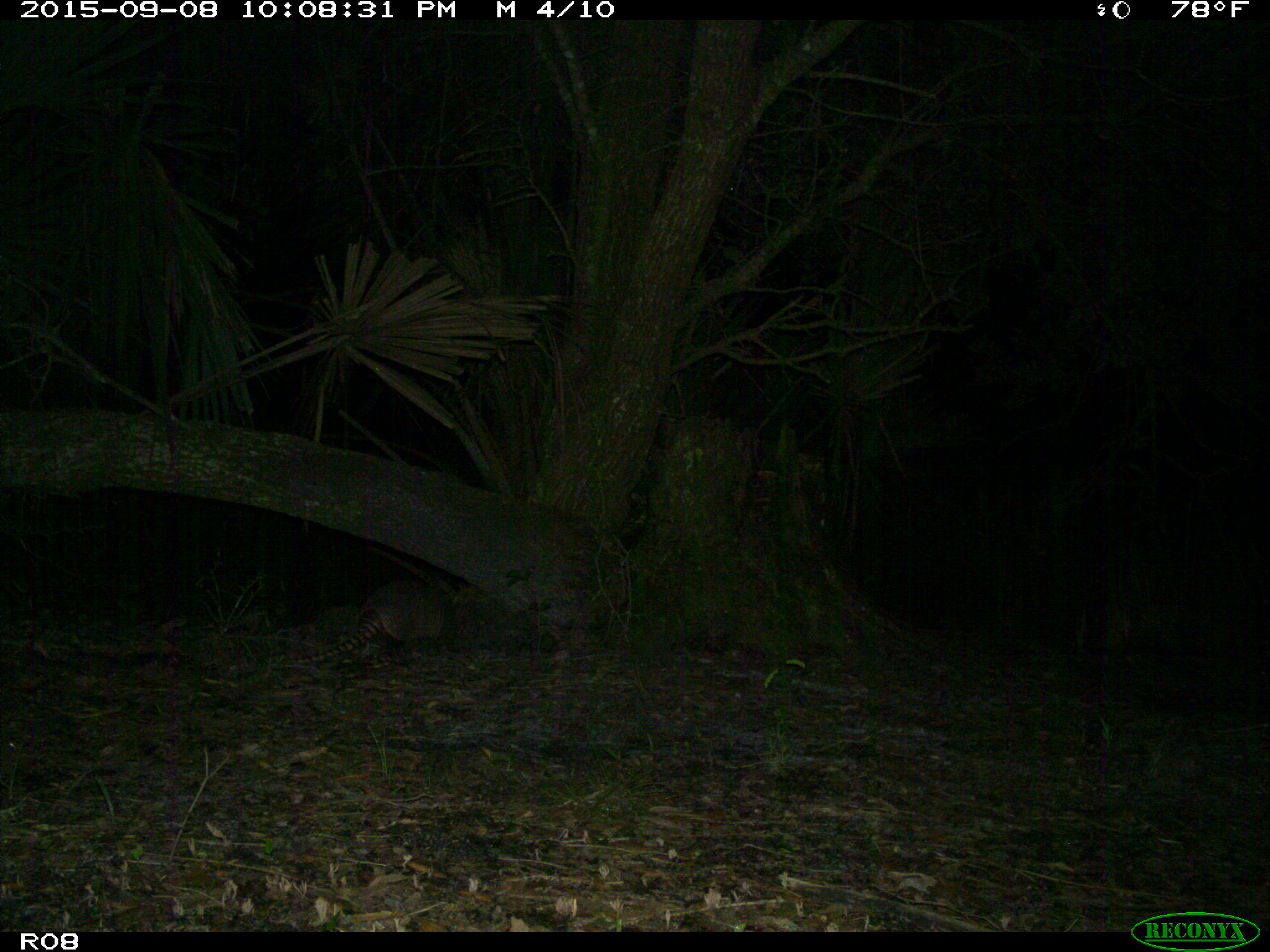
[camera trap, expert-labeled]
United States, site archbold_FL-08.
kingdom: Animalia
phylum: Chordata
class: Mammalia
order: Cingulata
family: Dasypodidae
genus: Dasypus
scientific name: Dasypus novemcinctus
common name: nine-banded armadillo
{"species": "Dasypus novemcinctus (nine-banded armadillo)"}